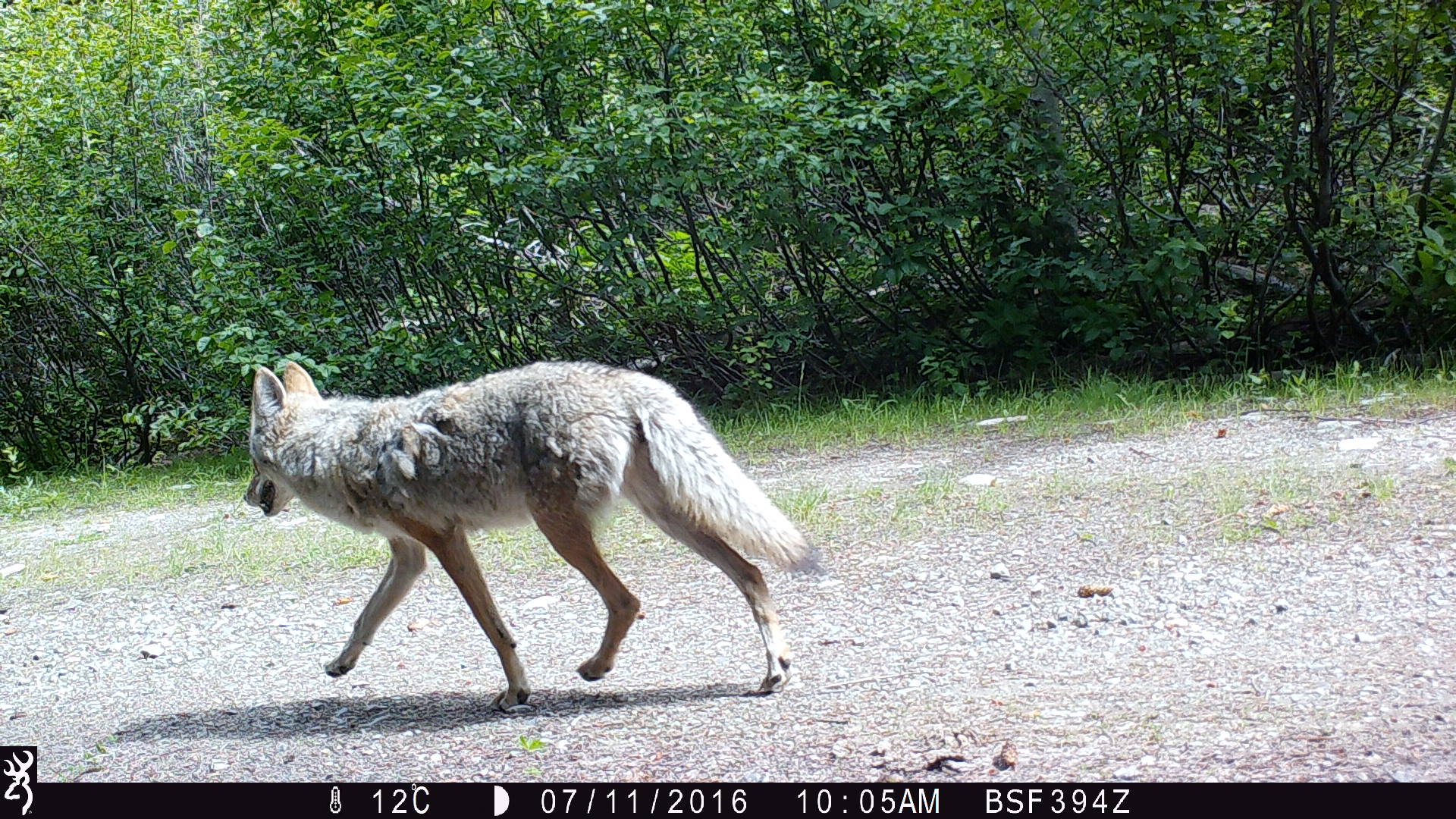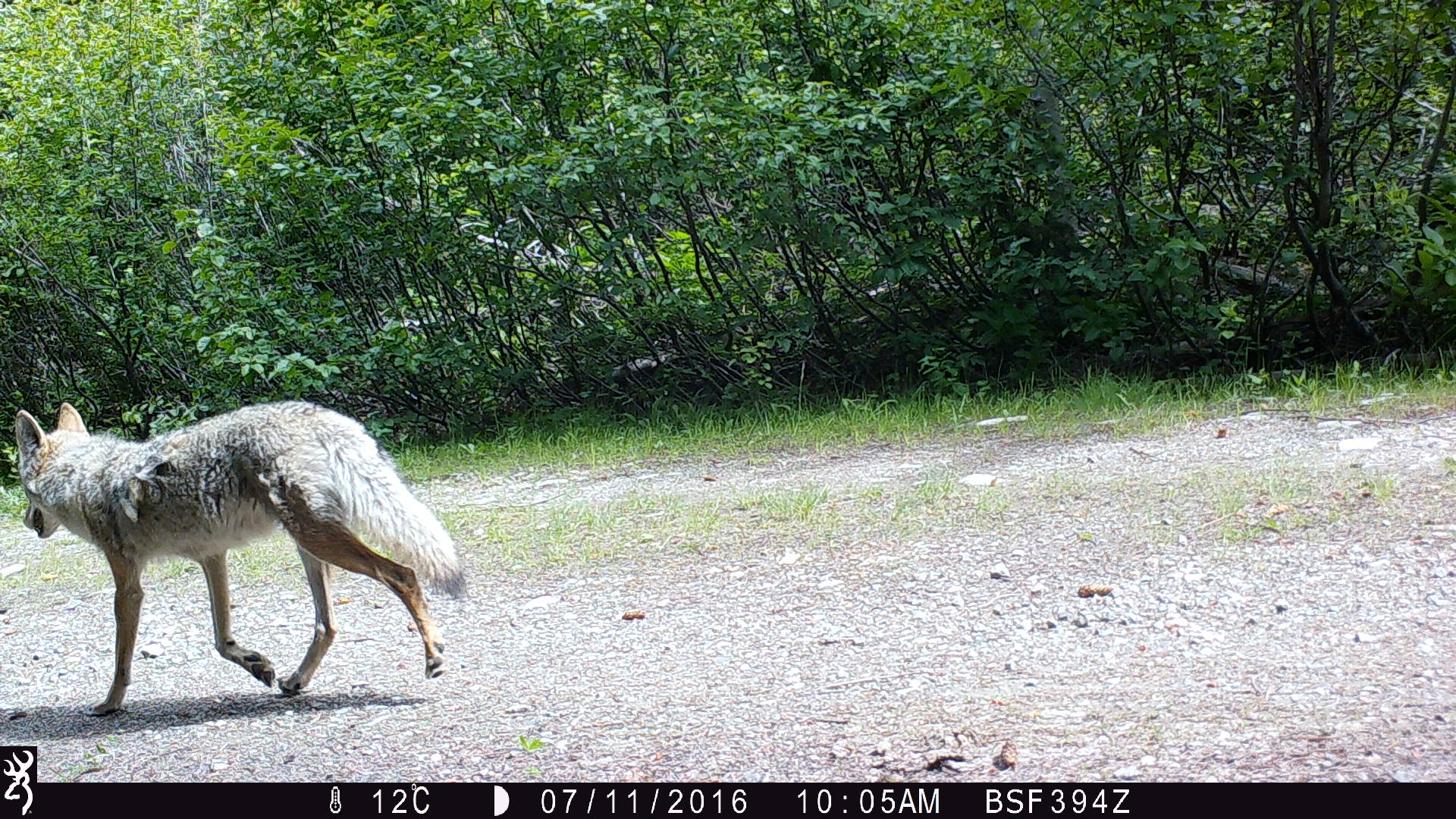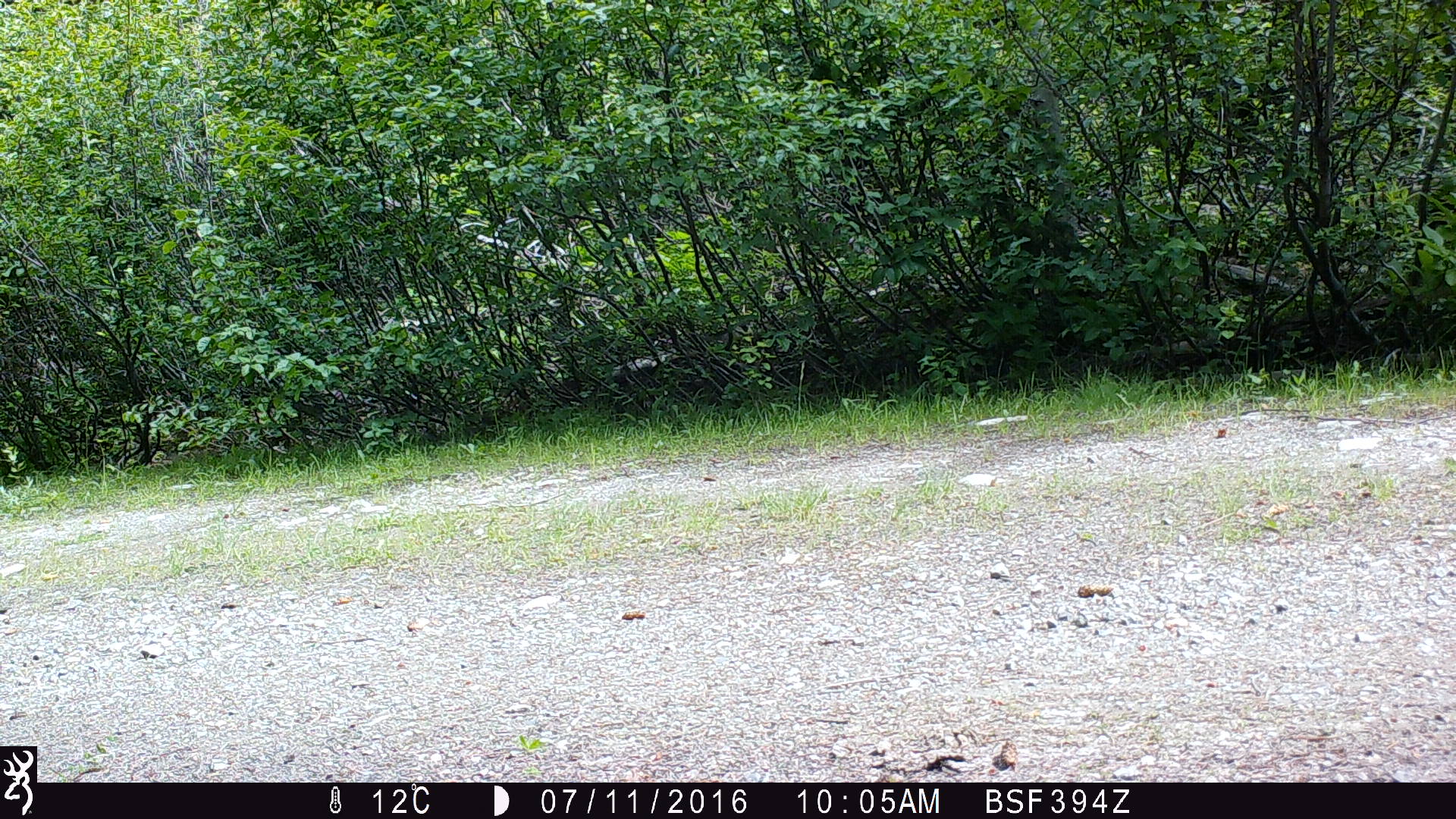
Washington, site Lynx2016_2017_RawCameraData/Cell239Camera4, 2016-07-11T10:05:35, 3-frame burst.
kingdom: Animalia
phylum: Chordata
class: Mammalia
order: Carnivora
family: Canidae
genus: Canis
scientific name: Canis latrans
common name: coyote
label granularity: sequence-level